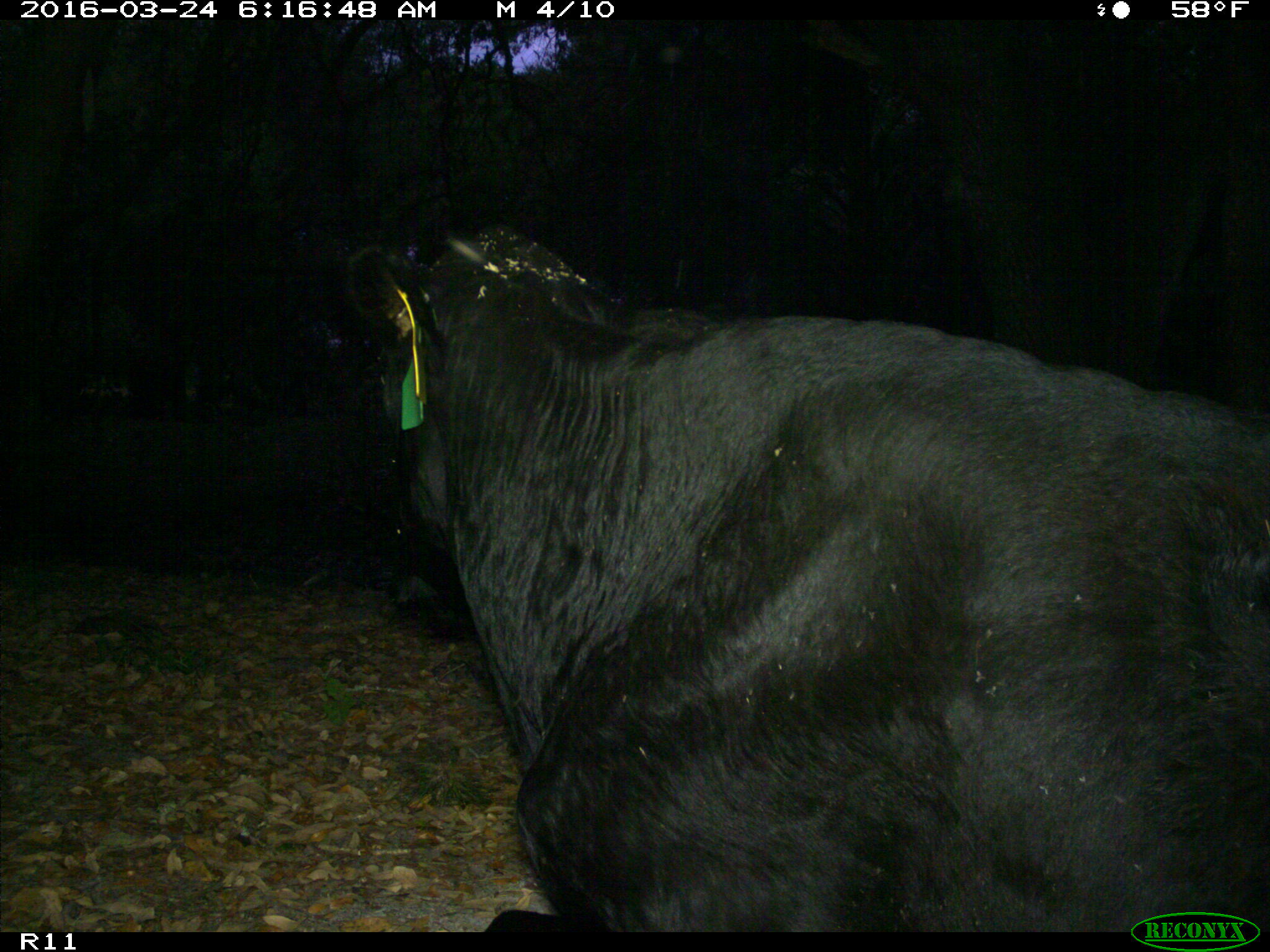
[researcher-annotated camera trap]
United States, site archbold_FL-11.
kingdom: Animalia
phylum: Chordata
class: Mammalia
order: Artiodactyla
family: Bovidae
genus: Bos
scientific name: Bos taurus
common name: domestic cow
Bos taurus (domestic cow).